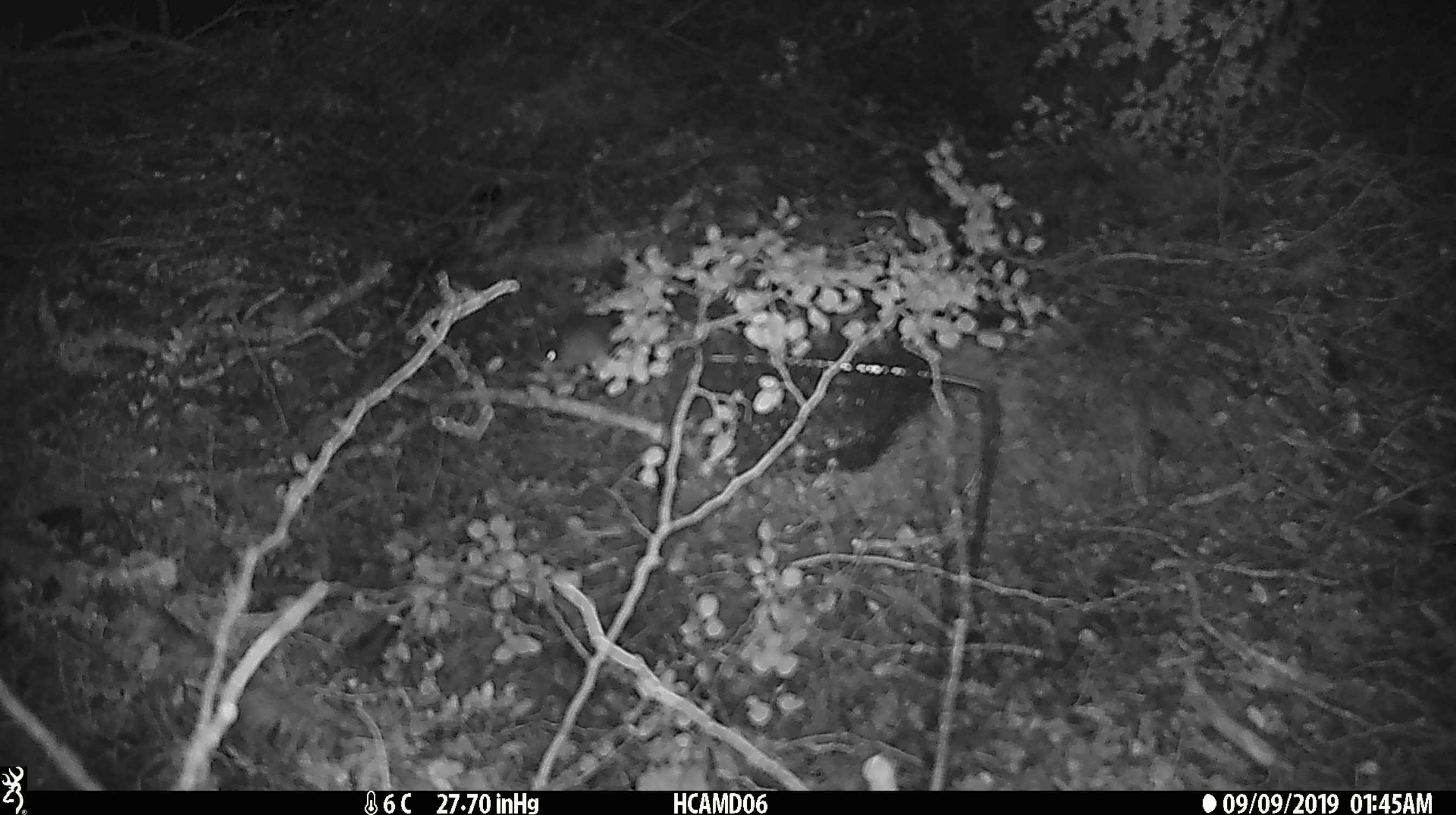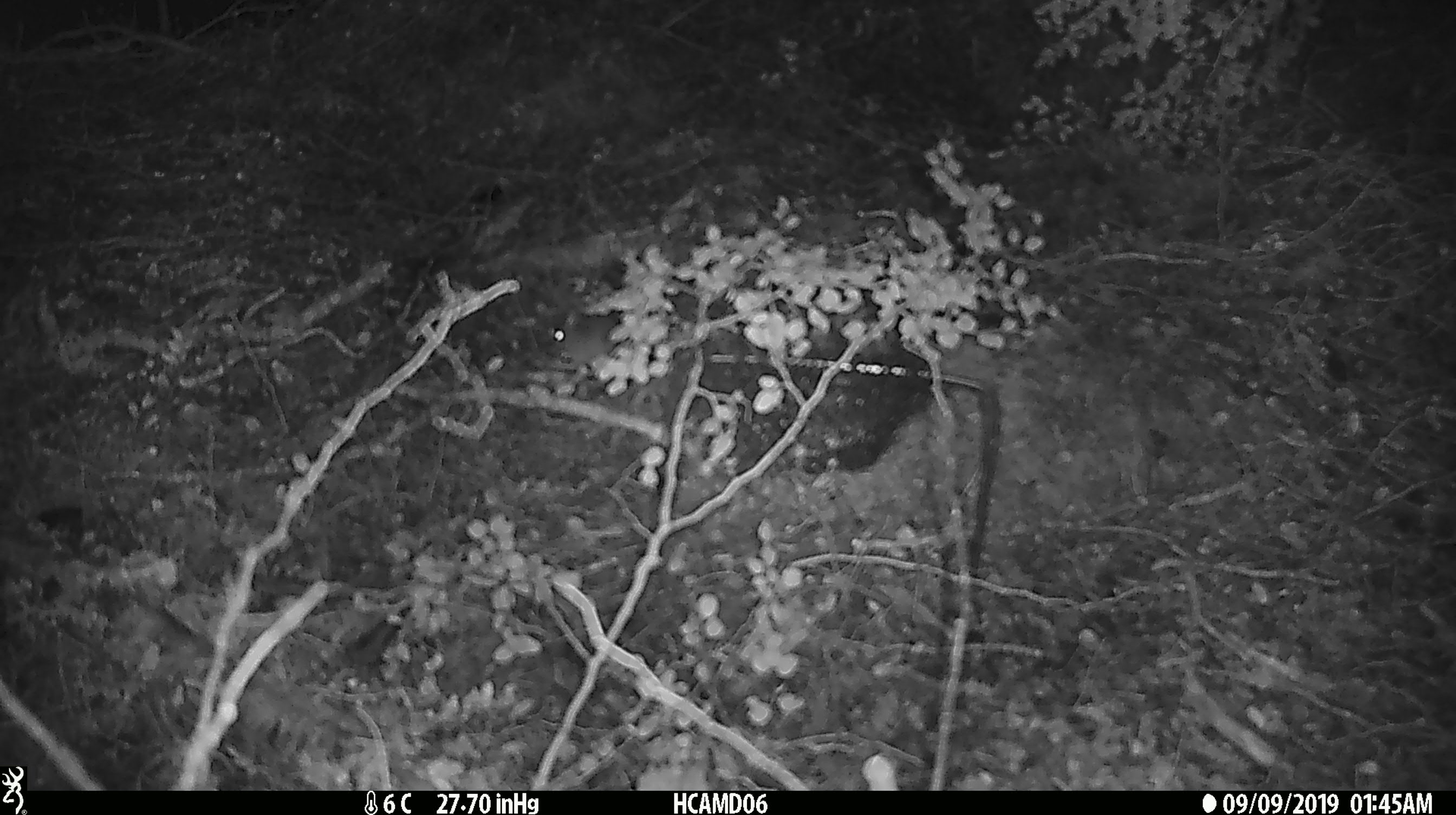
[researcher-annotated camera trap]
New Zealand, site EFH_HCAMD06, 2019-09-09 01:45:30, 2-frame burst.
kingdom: Animalia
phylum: Chordata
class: Mammalia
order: Rodentia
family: Muridae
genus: Mus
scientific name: Mus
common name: mouse